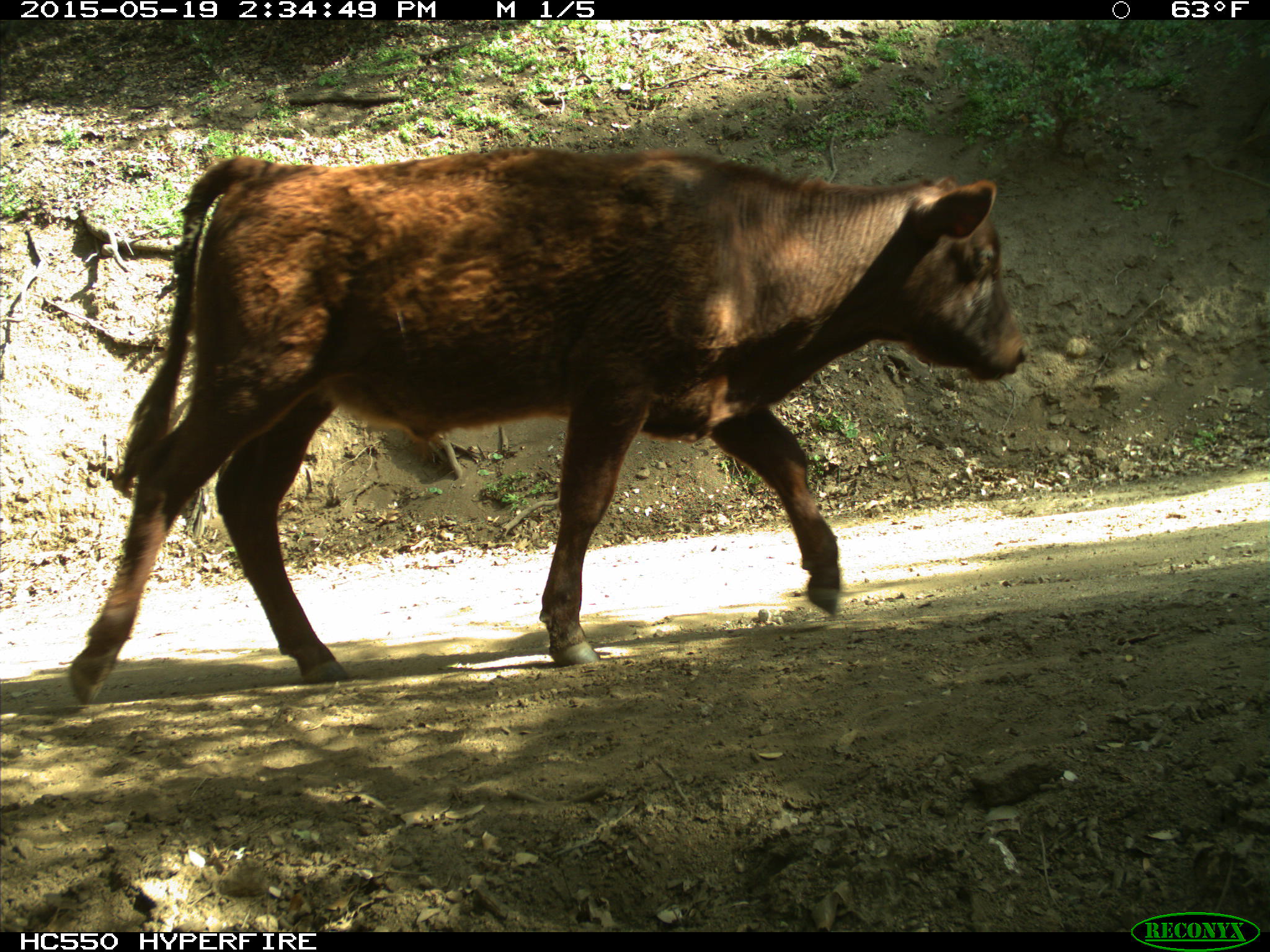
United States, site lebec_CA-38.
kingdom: Animalia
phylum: Chordata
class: Mammalia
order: Artiodactyla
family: Bovidae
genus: Bos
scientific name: Bos taurus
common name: domestic cow